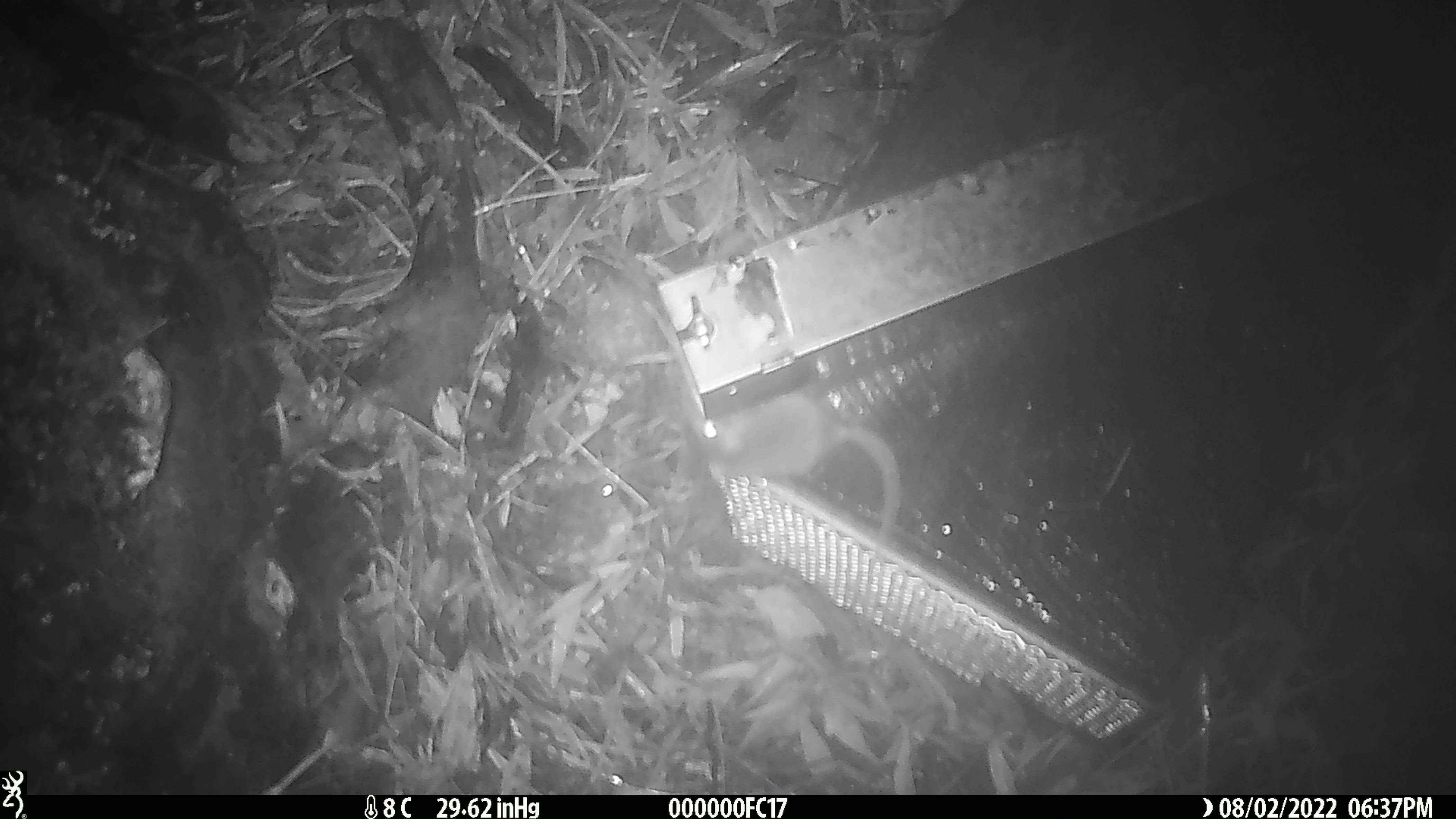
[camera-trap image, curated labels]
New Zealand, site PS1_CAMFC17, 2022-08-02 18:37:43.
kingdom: Animalia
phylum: Chordata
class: Mammalia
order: Rodentia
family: Muridae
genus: Mus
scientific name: Mus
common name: mouse